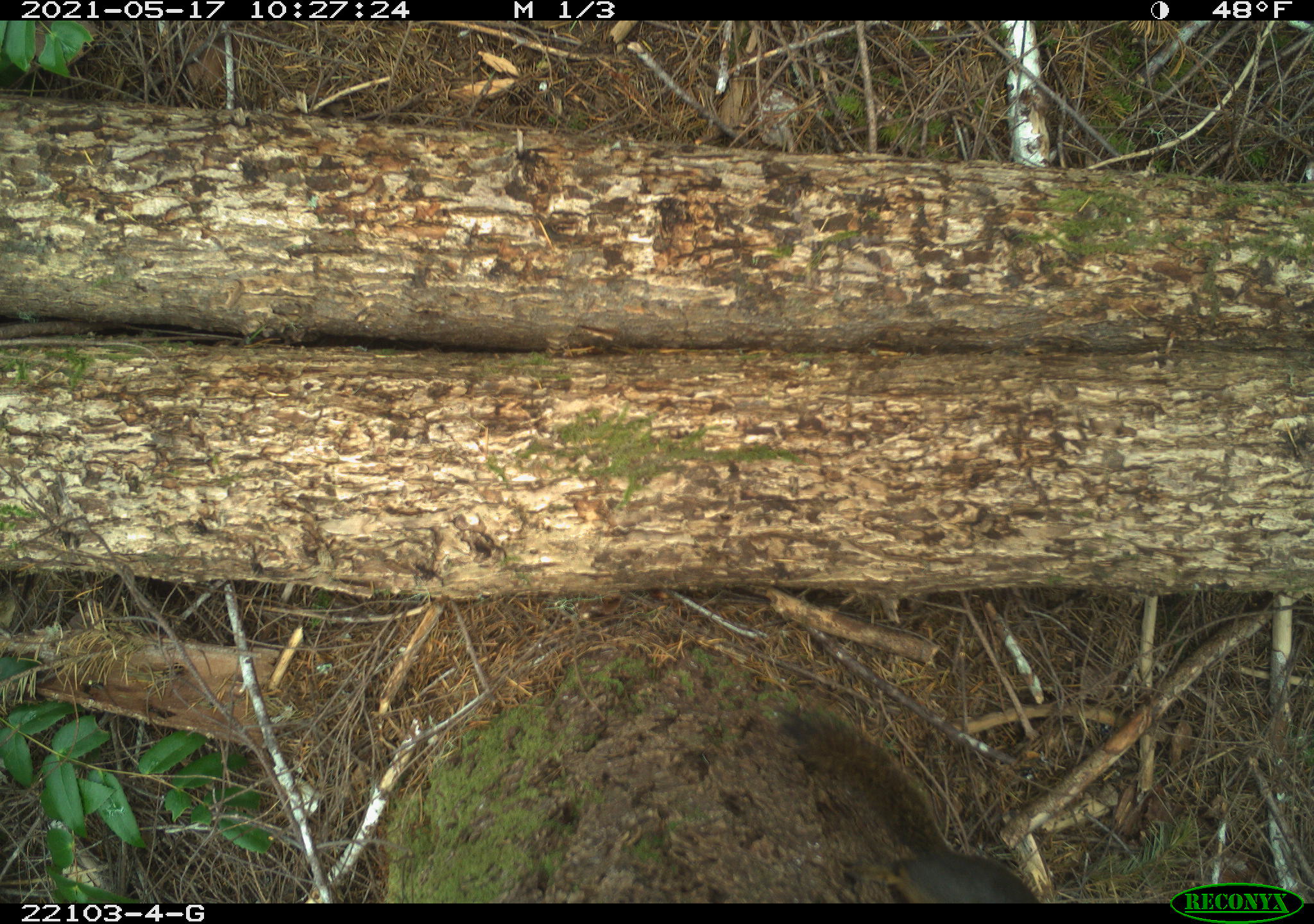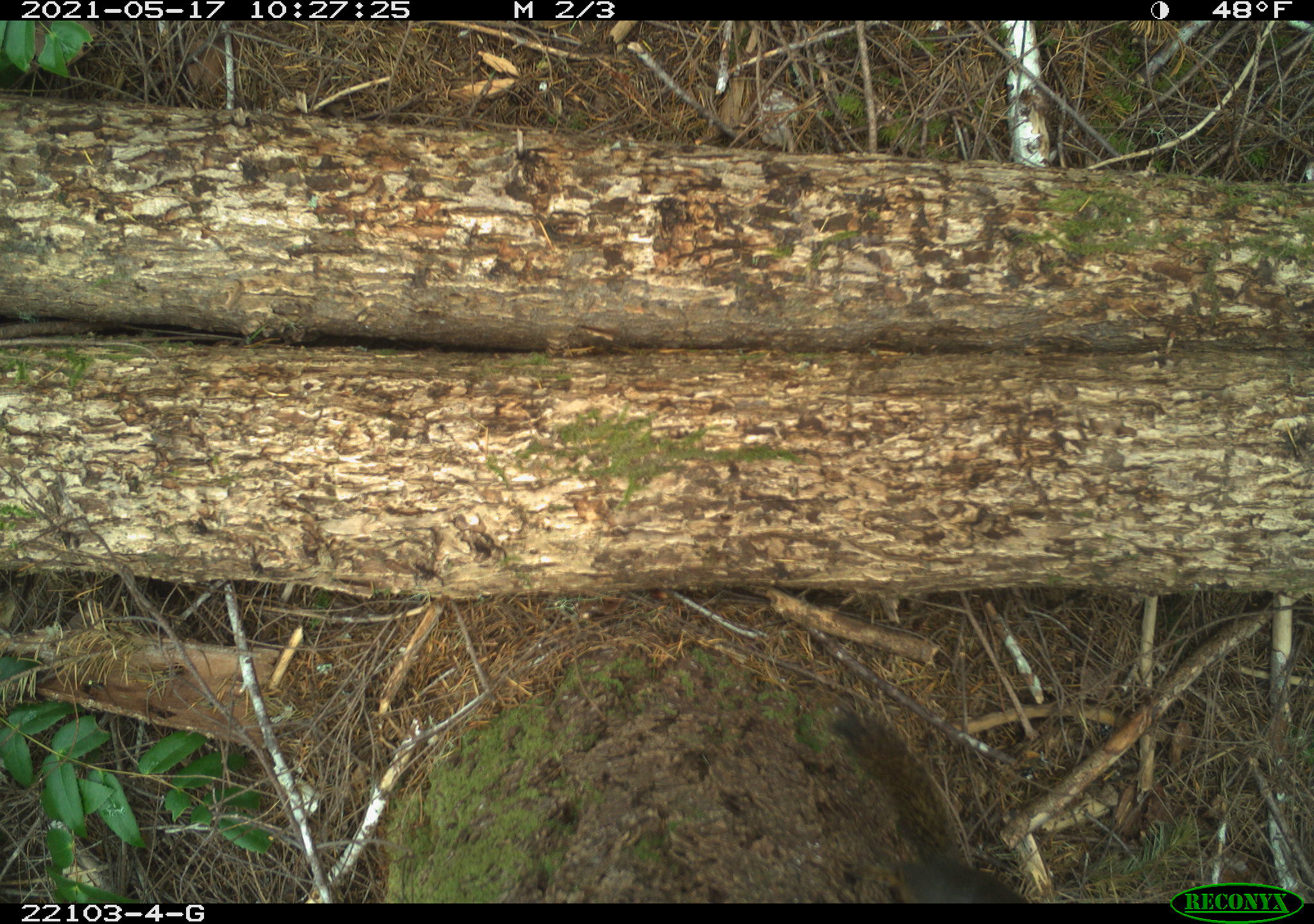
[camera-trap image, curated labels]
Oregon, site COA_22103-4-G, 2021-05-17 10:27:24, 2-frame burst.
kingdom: Animalia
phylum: Chordata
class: Mammalia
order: Rodentia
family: Sciuridae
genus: Tamiasciurus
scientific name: Tamiasciurus douglasii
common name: douglas squirrel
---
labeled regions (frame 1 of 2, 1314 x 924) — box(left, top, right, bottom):
douglas squirrel: box(754, 688, 1064, 900)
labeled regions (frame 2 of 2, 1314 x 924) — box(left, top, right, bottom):
douglas squirrel: box(797, 693, 1060, 902)